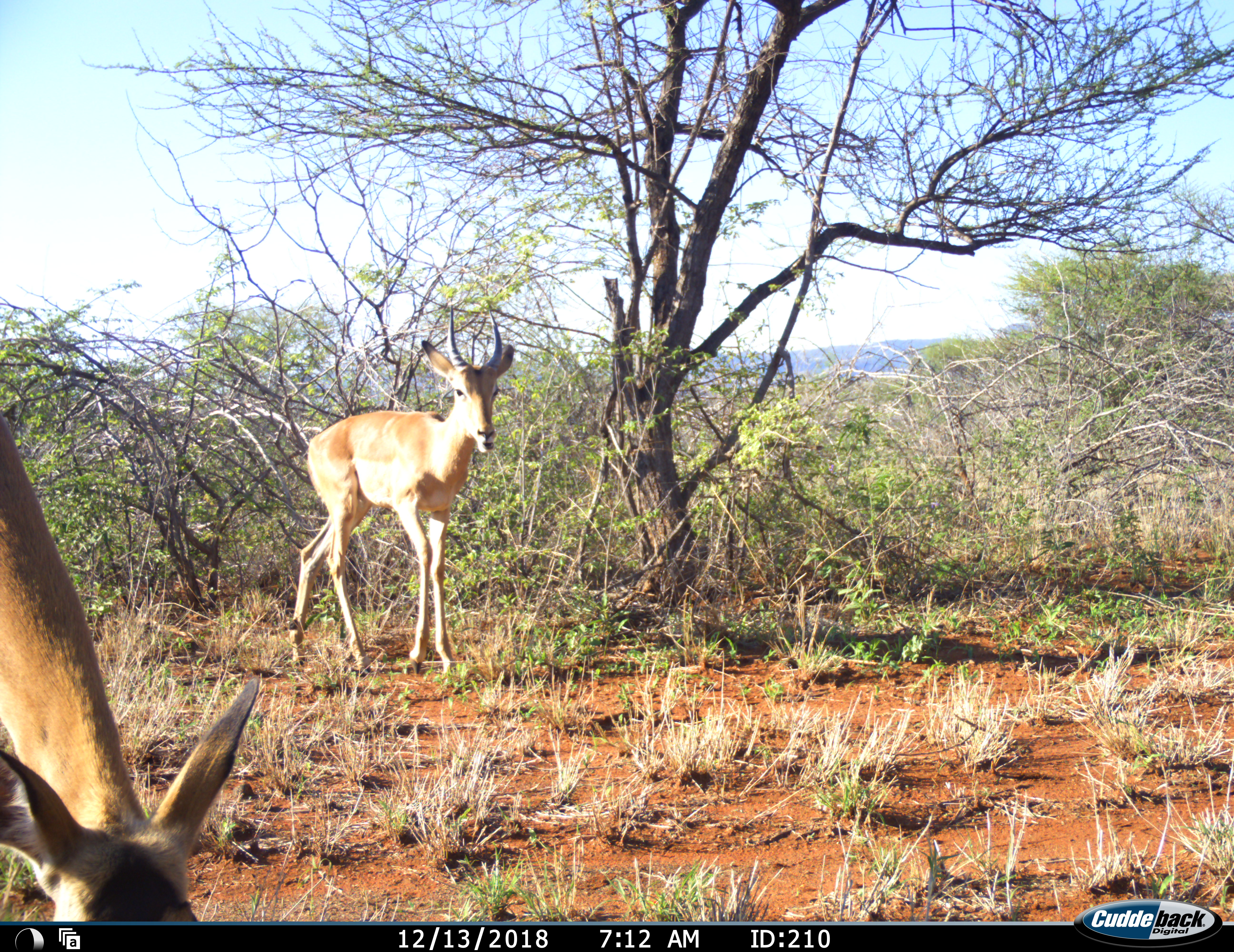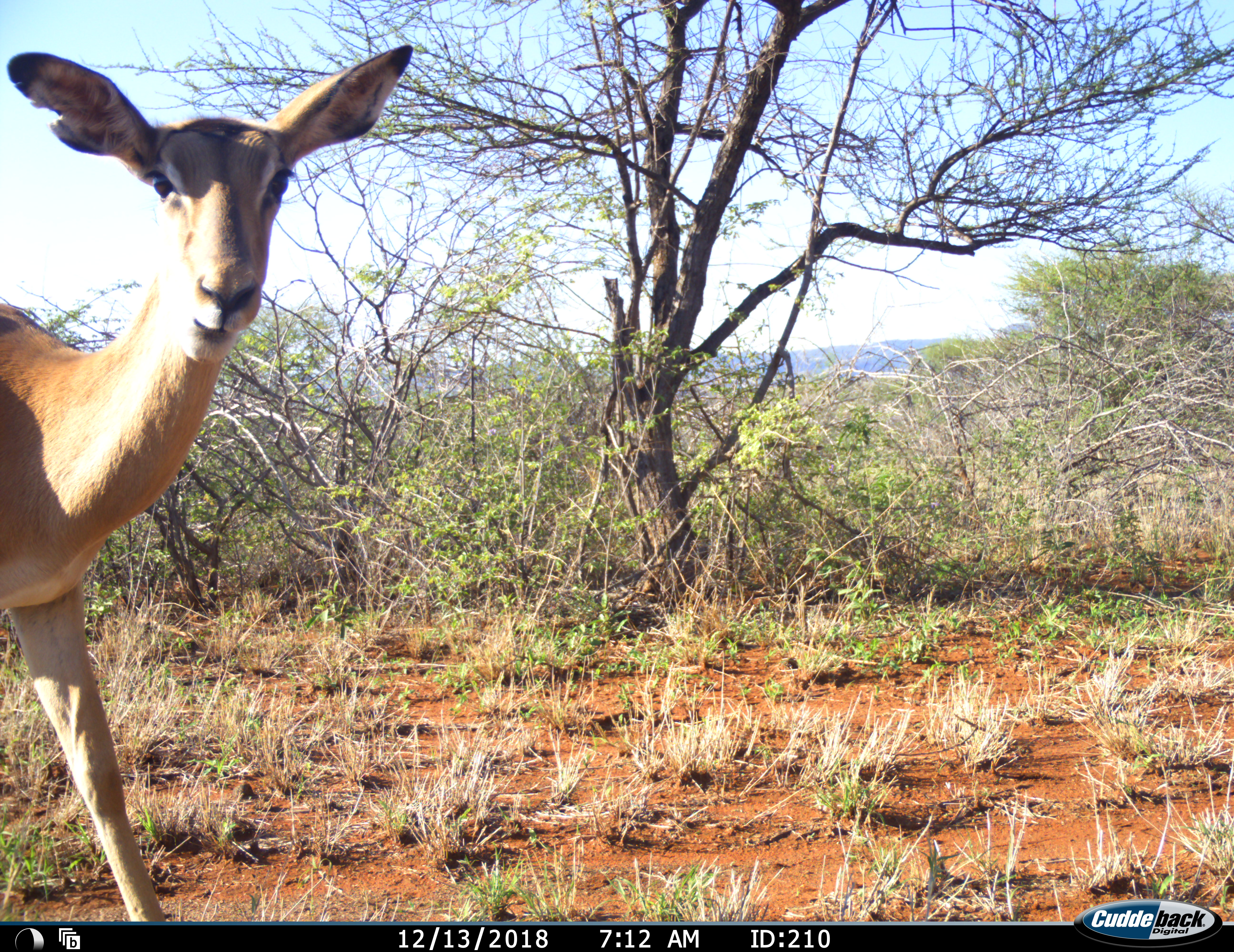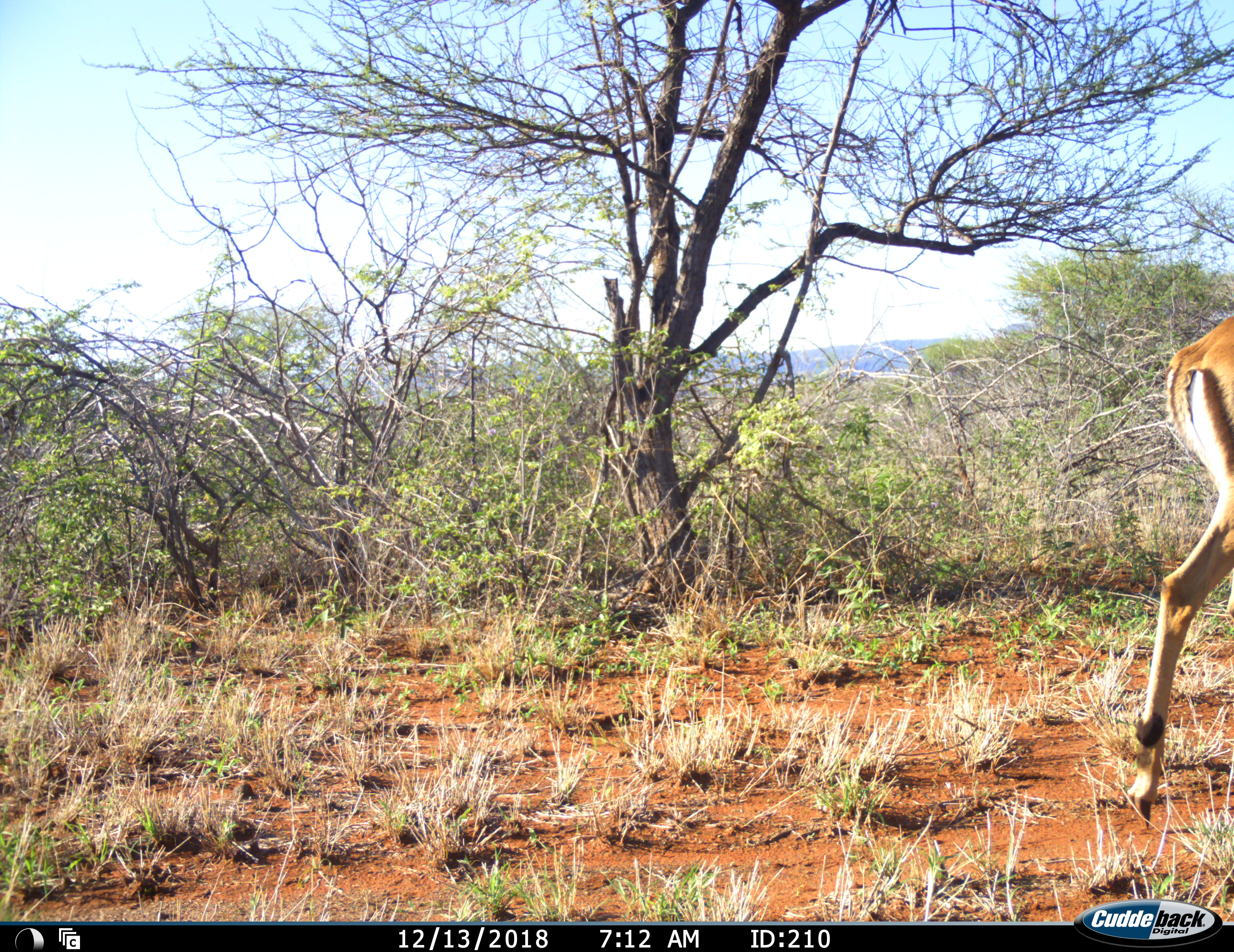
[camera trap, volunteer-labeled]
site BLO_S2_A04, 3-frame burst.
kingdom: Animalia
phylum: Chordata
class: Mammalia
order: Artiodactyla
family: Bovidae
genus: Aepyceros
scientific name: Aepyceros melampus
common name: impala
Impala (Aepyceros melampus), count 2. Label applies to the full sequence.